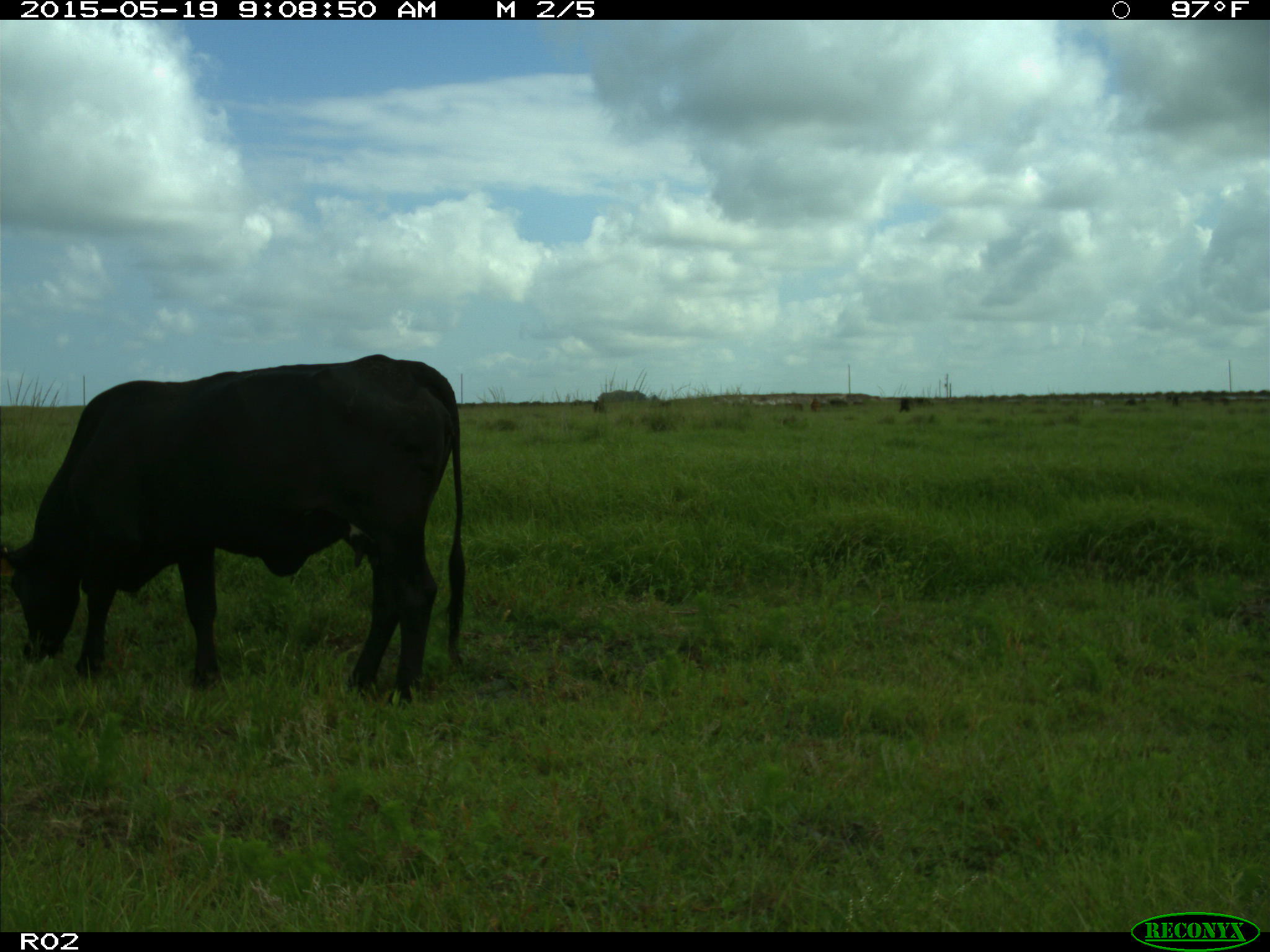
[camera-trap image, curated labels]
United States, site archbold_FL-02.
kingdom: Animalia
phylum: Chordata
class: Mammalia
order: Artiodactyla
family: Bovidae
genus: Bos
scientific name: Bos taurus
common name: domestic cow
Bos taurus (domestic cow).